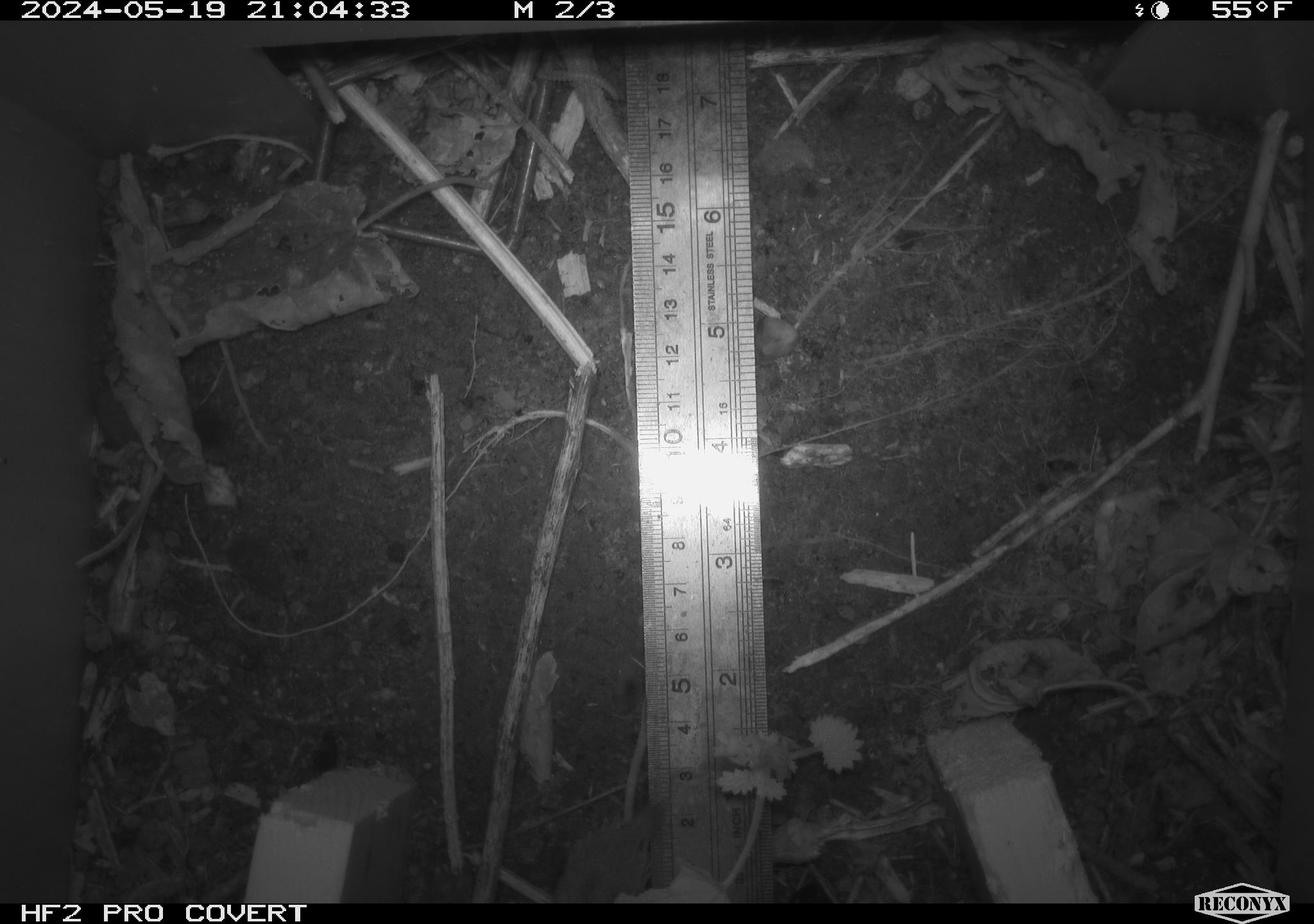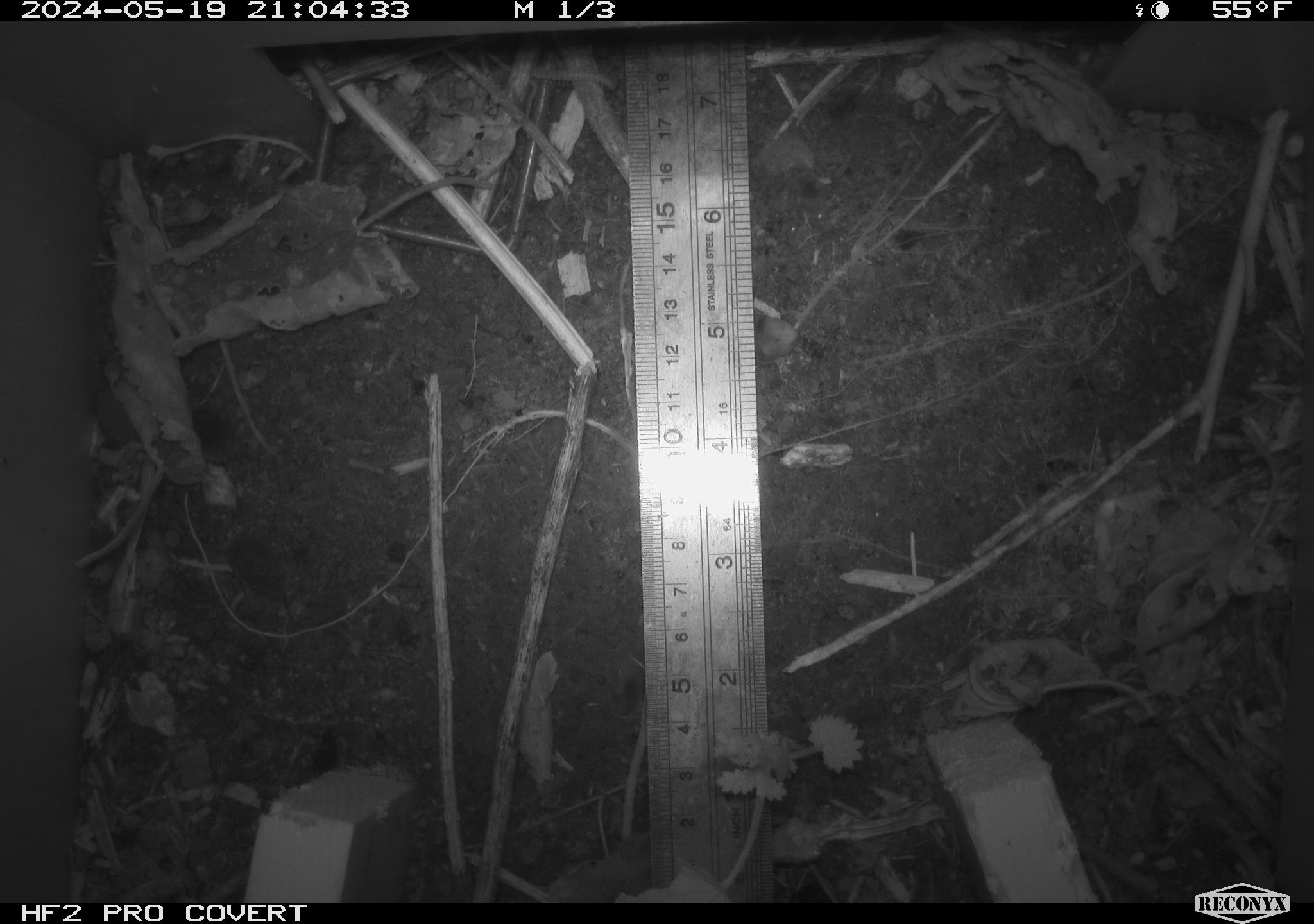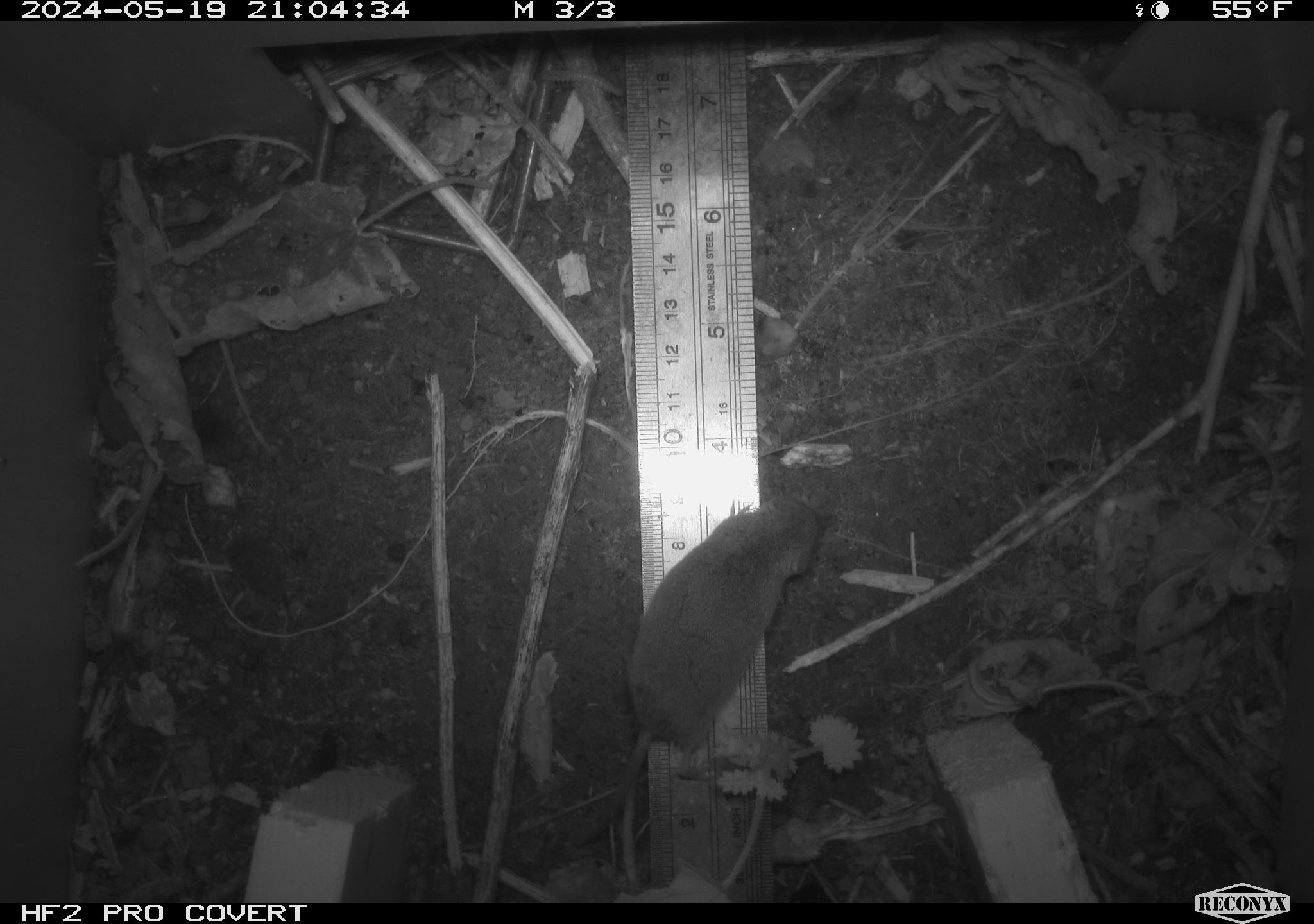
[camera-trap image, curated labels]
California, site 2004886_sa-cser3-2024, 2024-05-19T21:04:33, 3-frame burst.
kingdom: Animalia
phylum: Chordata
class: Mammalia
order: Eulipotyphla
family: Soricidae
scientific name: Soricidae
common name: shrews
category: soricidae family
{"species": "soricidae family (shrews) (Soricidae)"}